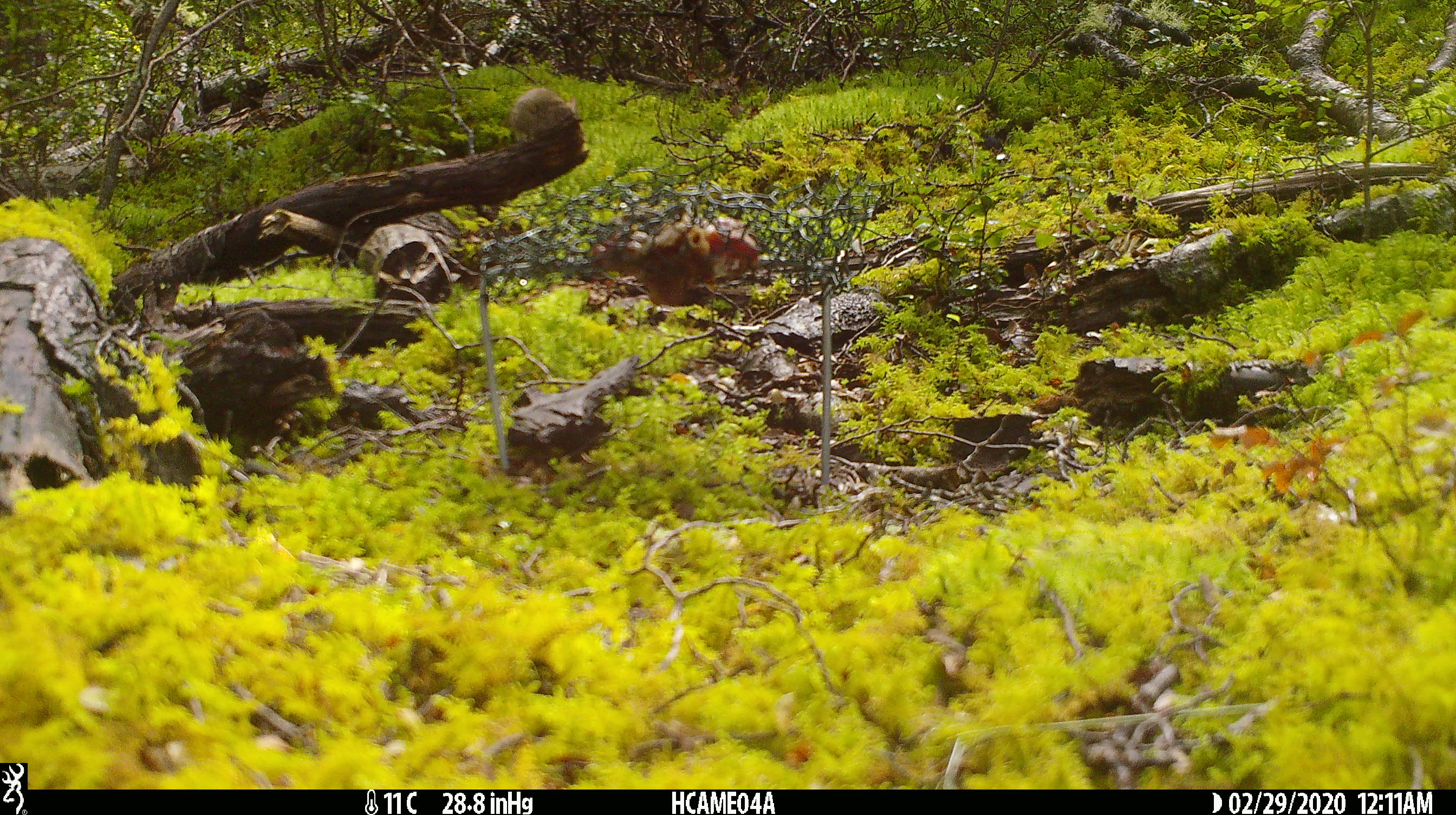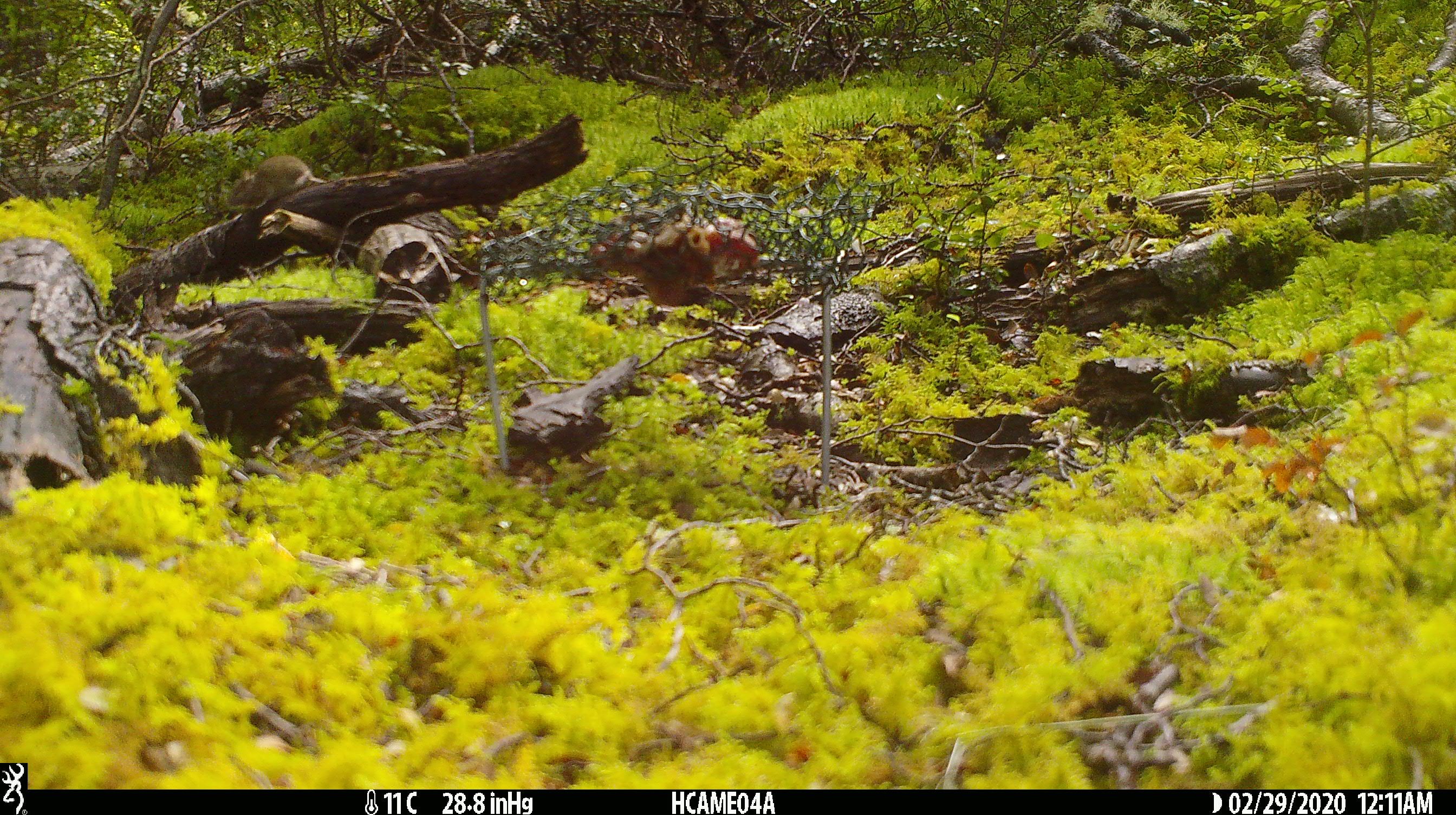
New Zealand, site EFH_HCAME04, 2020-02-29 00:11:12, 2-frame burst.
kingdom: Animalia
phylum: Chordata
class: Mammalia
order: Rodentia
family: Muridae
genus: Mus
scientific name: Mus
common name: mouse